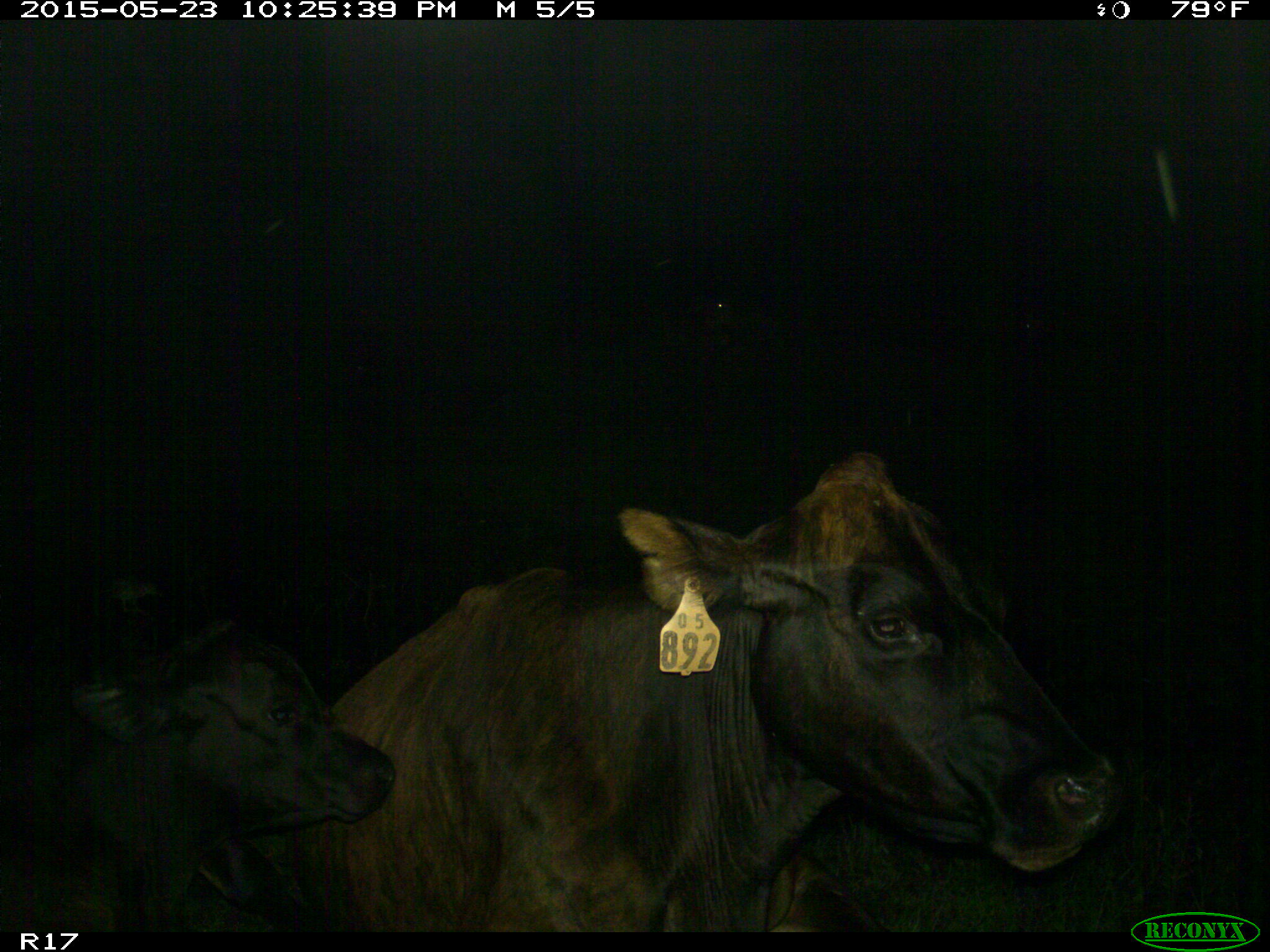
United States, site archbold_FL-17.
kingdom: Animalia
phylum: Chordata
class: Mammalia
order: Artiodactyla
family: Bovidae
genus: Bos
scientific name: Bos taurus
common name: domestic cow